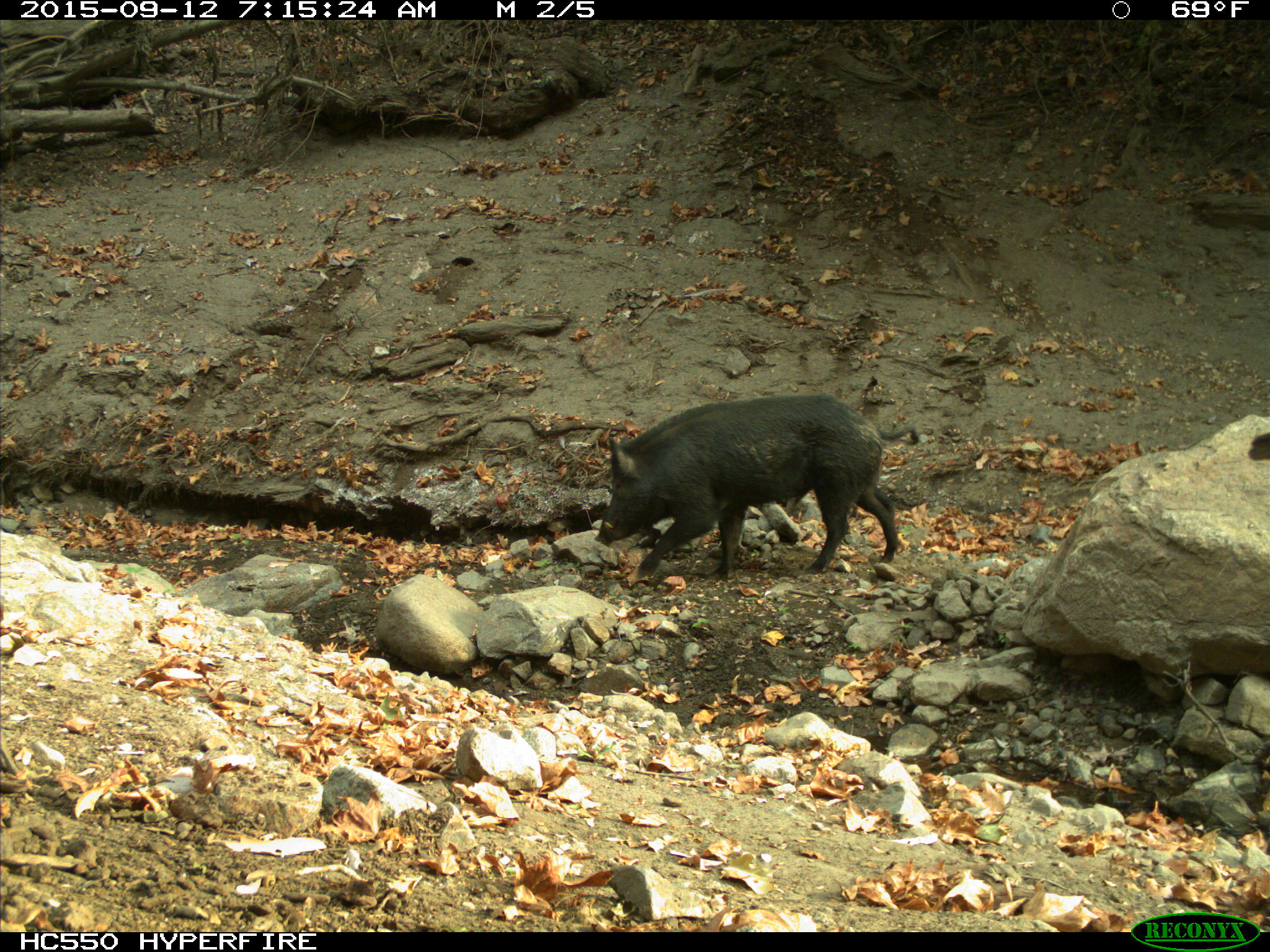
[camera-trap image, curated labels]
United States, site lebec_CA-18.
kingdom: Animalia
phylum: Chordata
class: Mammalia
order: Artiodactyla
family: Suidae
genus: Sus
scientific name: Sus scrofa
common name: wild boar